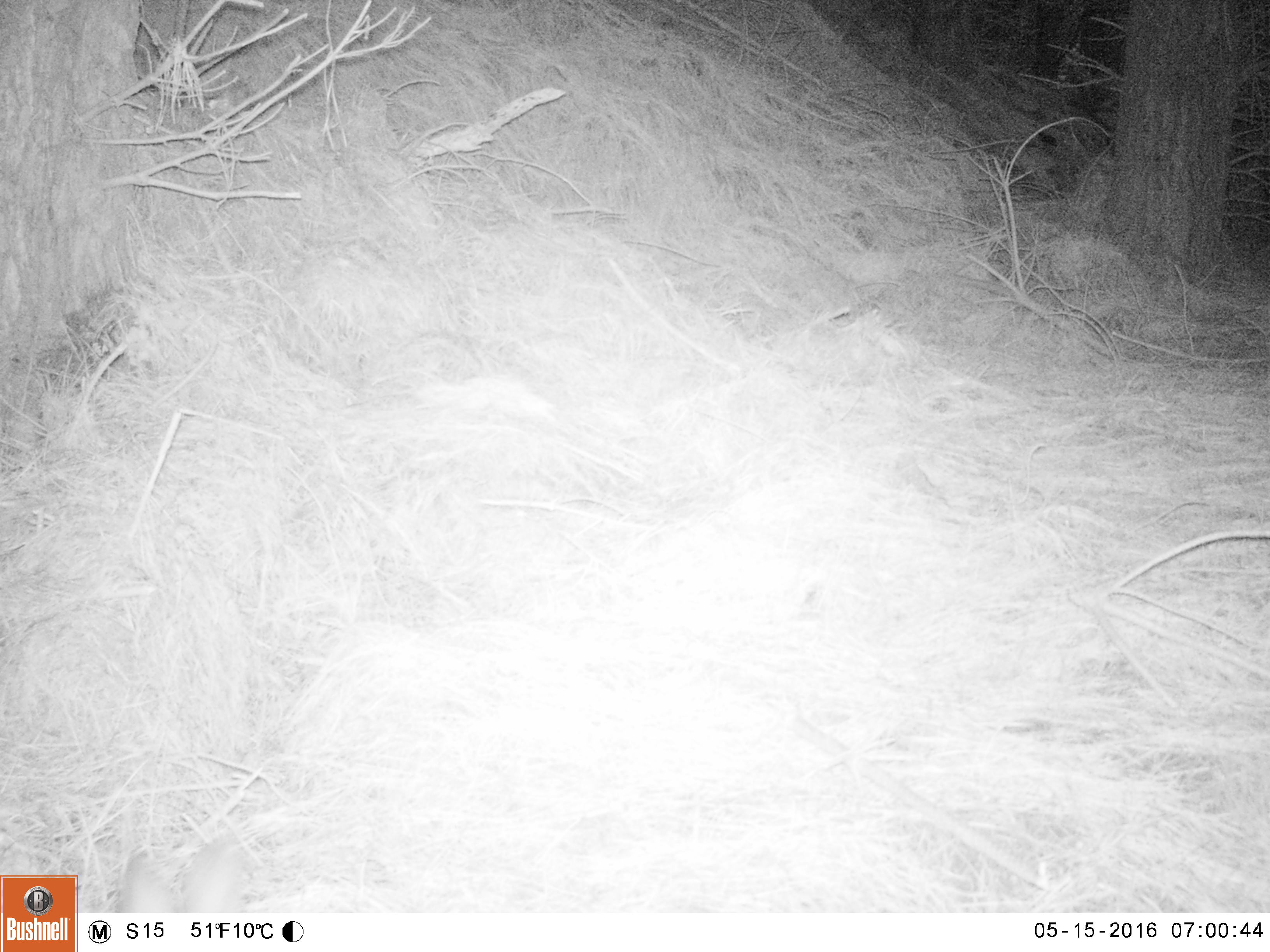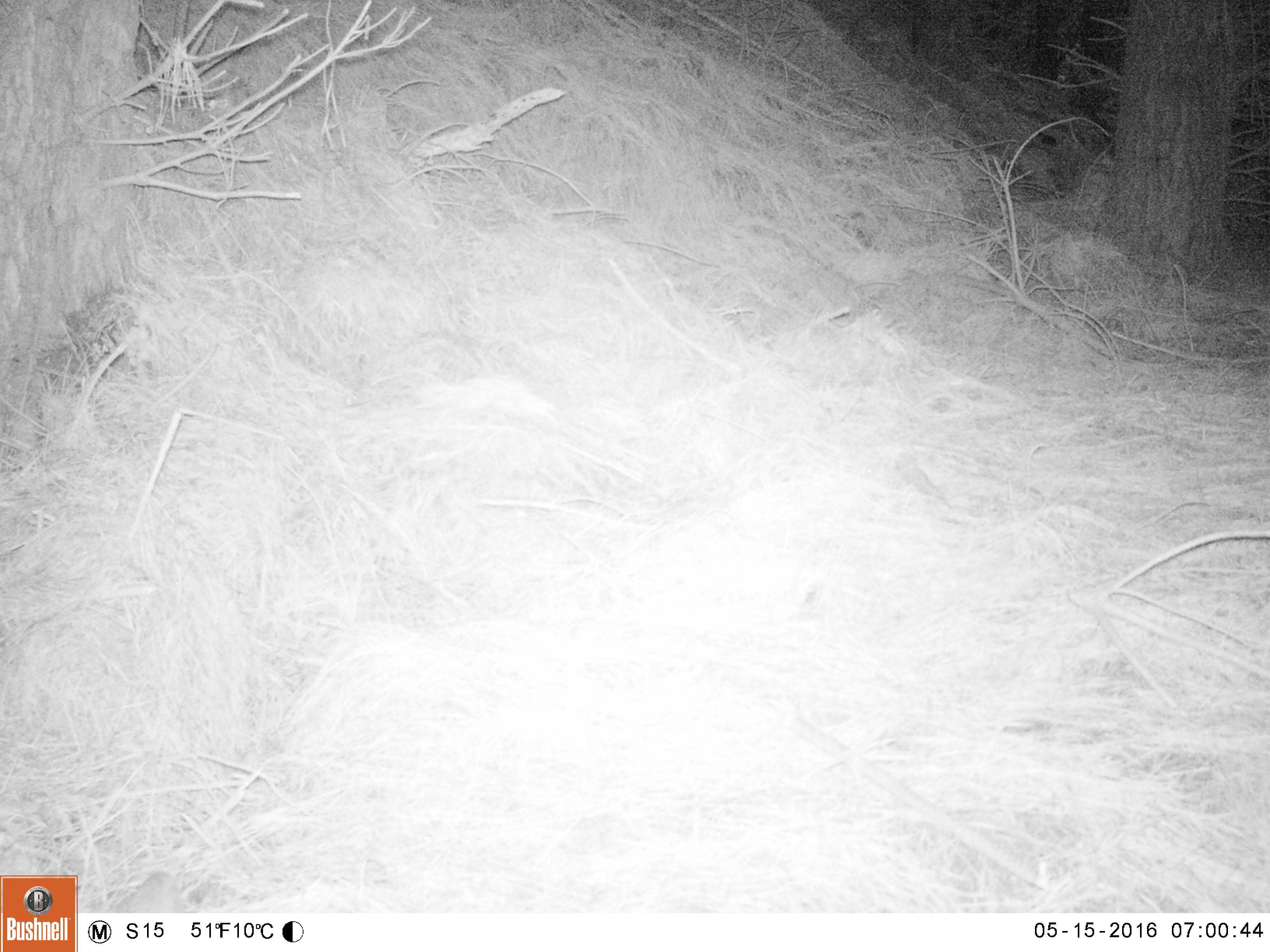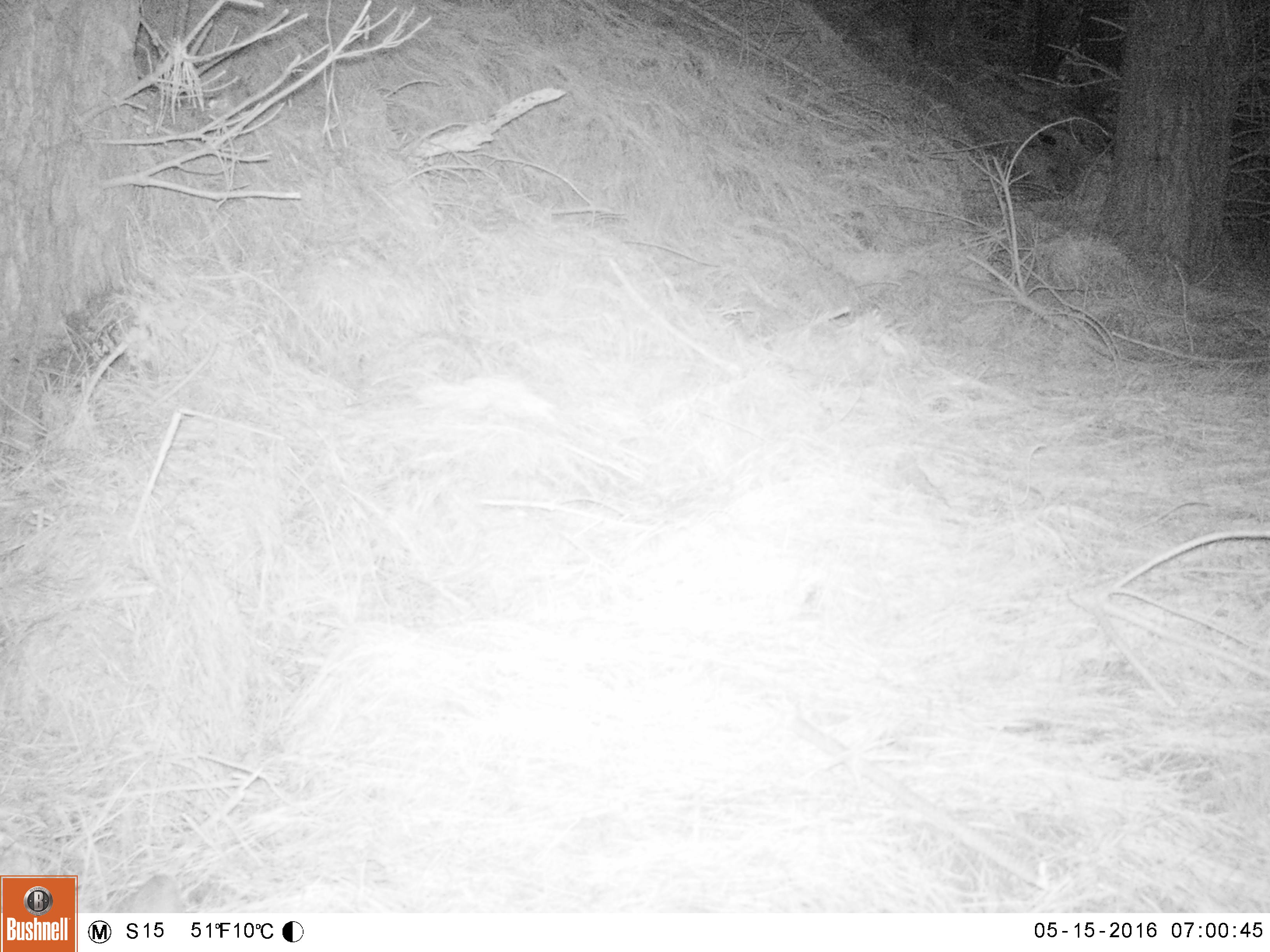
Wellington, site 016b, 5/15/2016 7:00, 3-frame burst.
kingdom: Animalia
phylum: Chordata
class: Mammalia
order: Lagomorpha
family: Leporidae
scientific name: Leporidae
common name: rabbit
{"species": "rabbit (Leporidae)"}